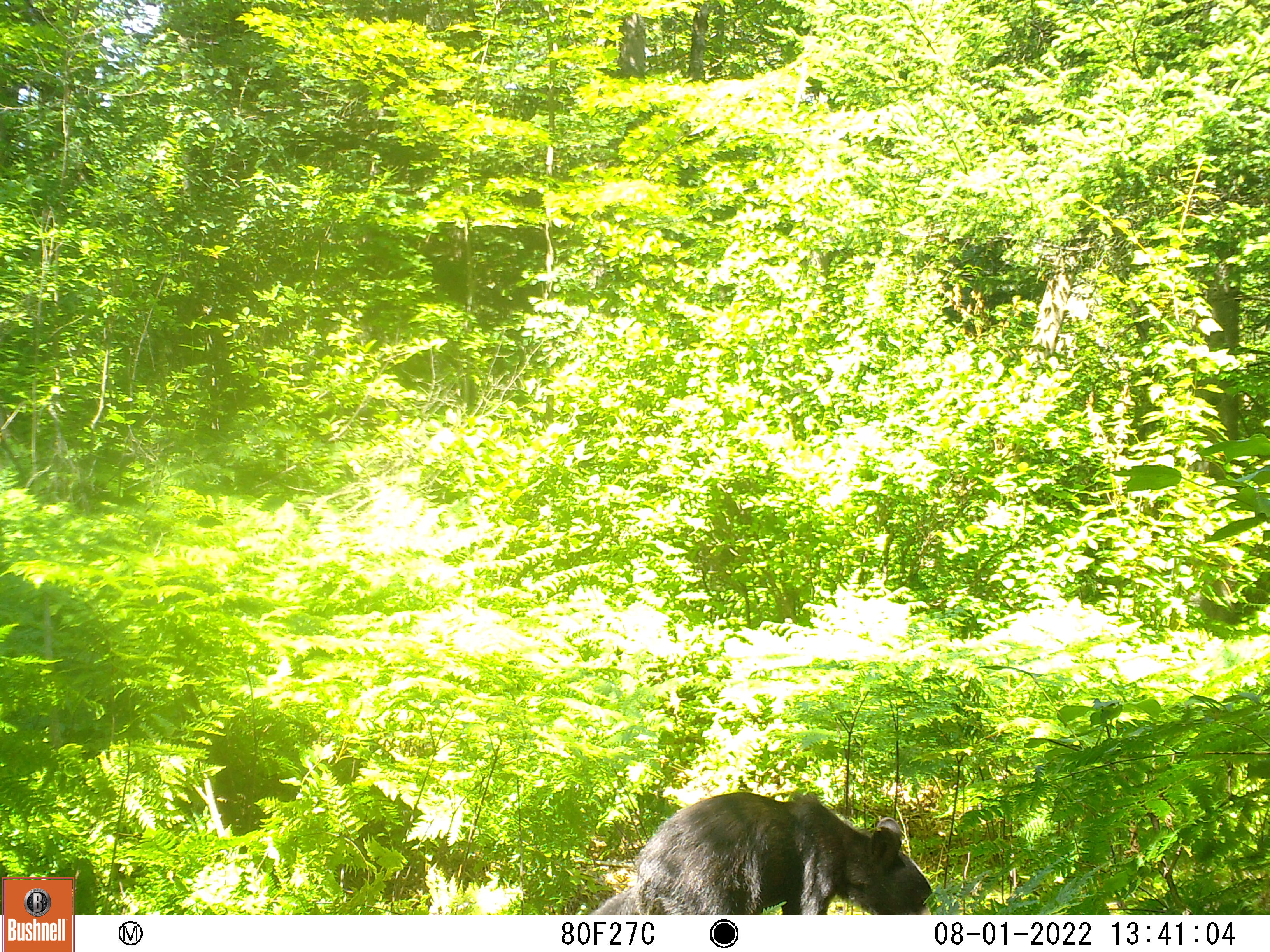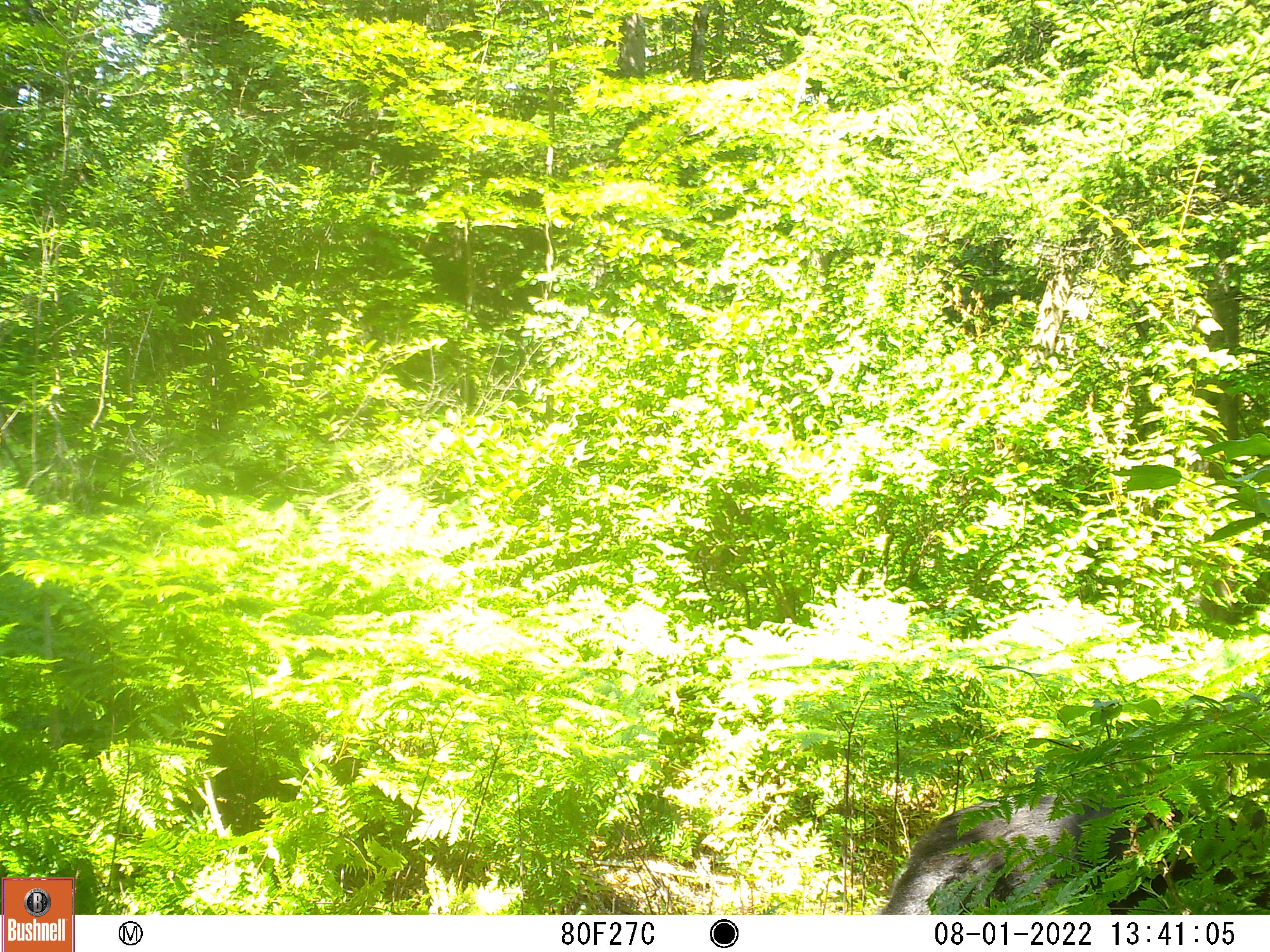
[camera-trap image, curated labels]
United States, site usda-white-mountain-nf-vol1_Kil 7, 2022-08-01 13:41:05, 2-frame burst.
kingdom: Animalia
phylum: Chordata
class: Mammalia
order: Carnivora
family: Ursidae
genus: Ursus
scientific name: Ursus americanus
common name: black bear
Black bear (Ursus americanus).